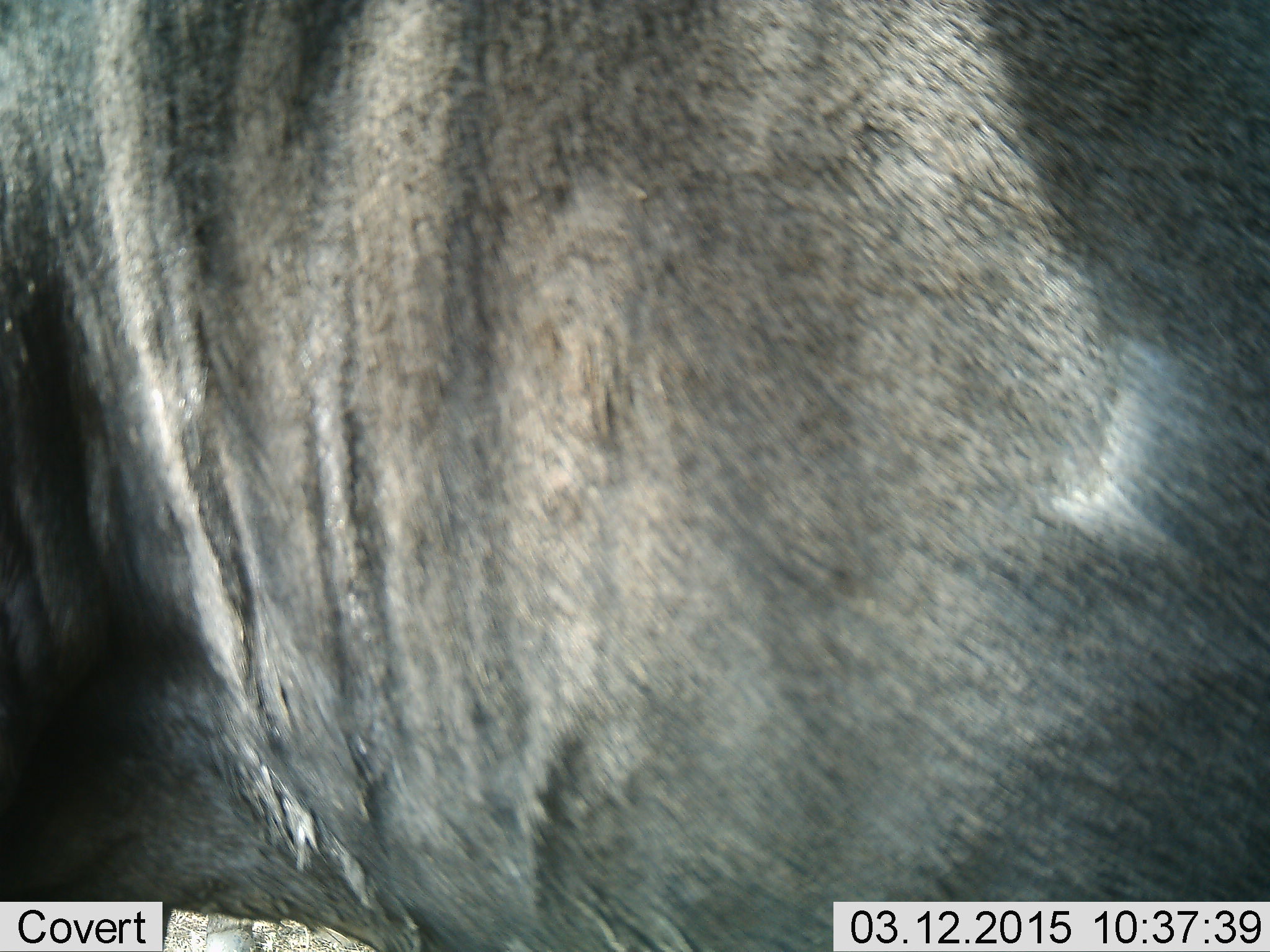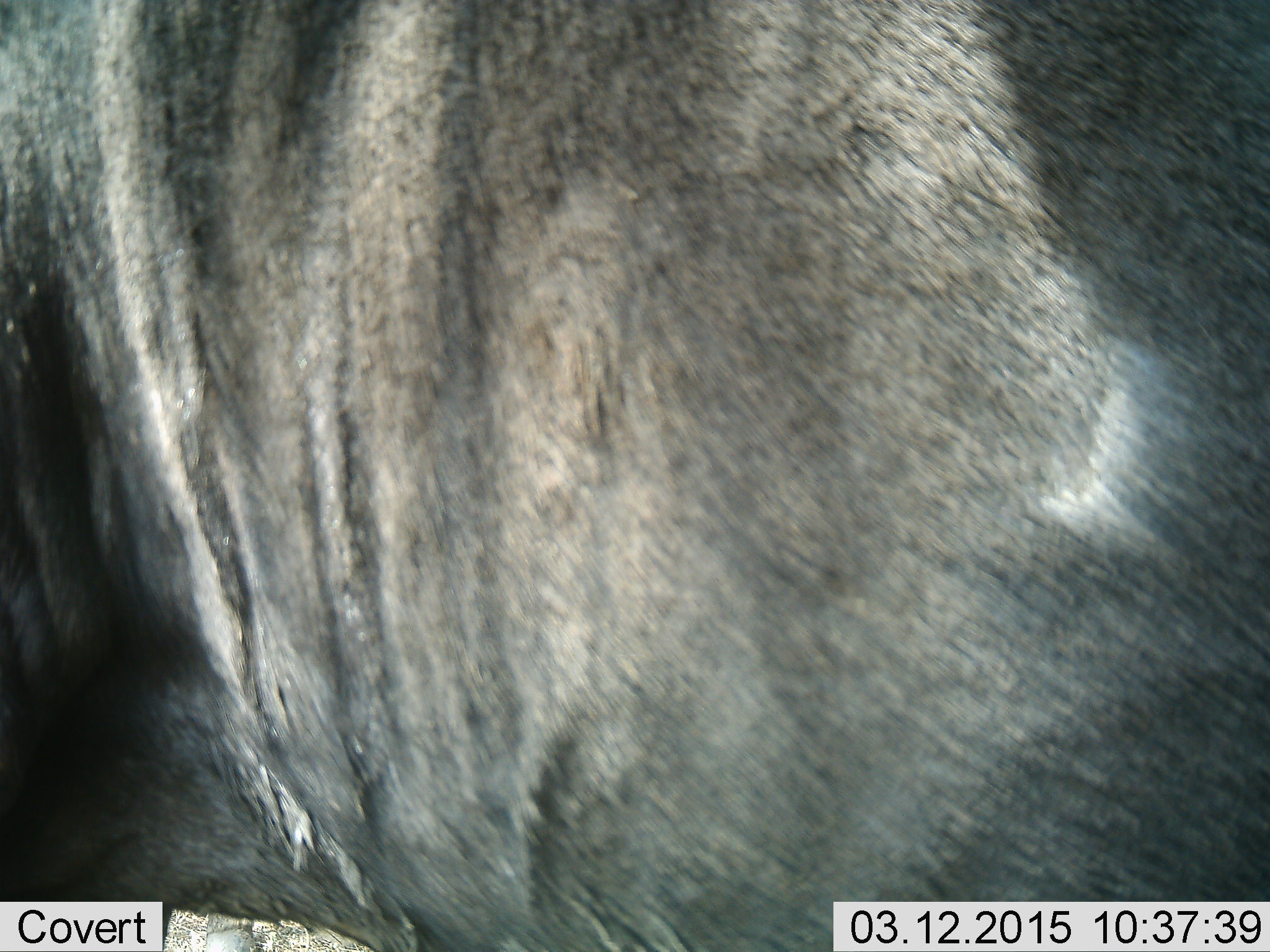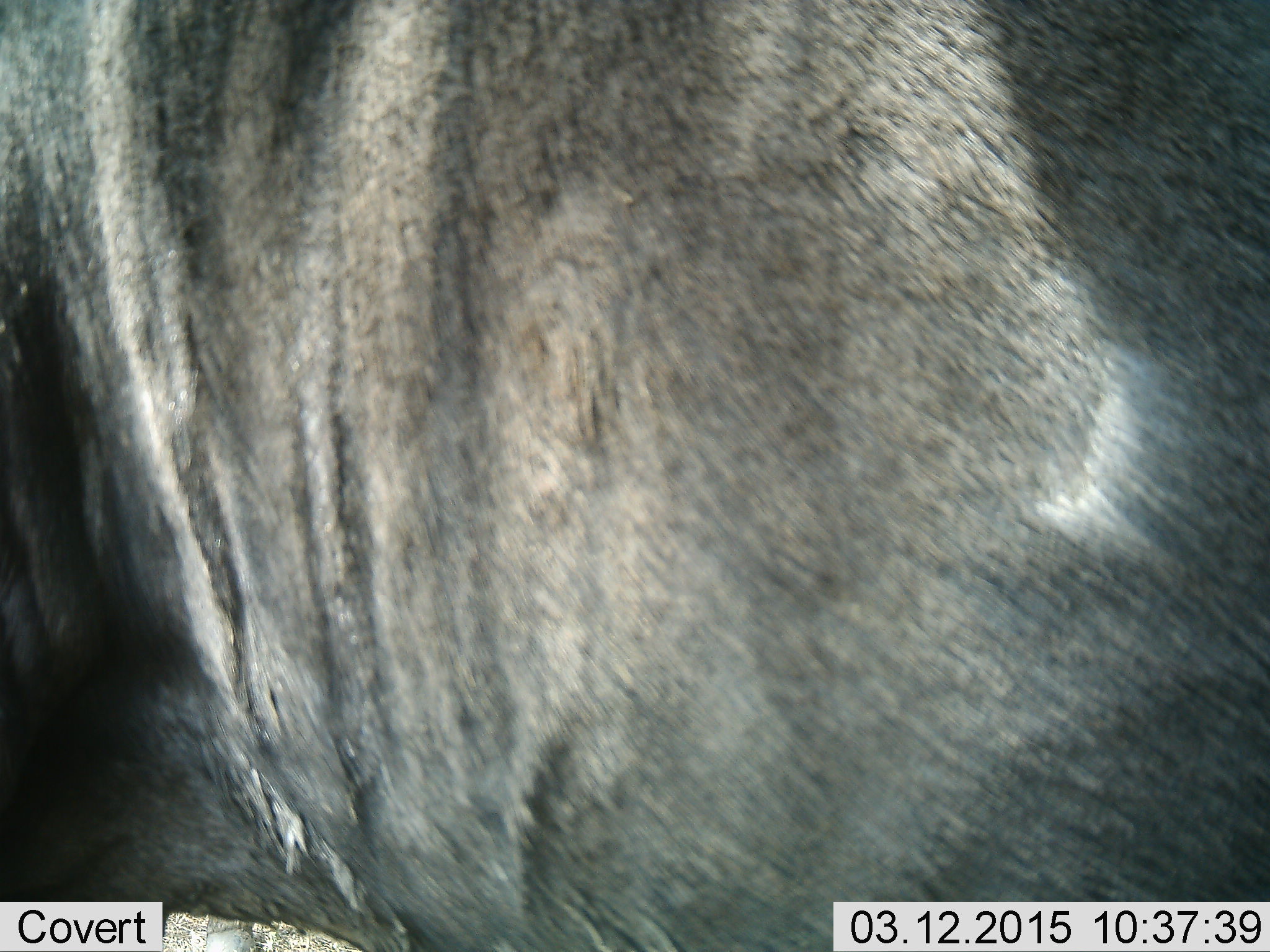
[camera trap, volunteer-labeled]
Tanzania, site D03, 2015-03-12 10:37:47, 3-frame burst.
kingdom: Animalia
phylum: Chordata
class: Mammalia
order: Artiodactyla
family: Bovidae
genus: Connochaetes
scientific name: Connochaetes taurinus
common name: blue wildebeest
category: wildebeest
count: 1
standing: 100%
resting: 0%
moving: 0%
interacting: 0%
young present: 0%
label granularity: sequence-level